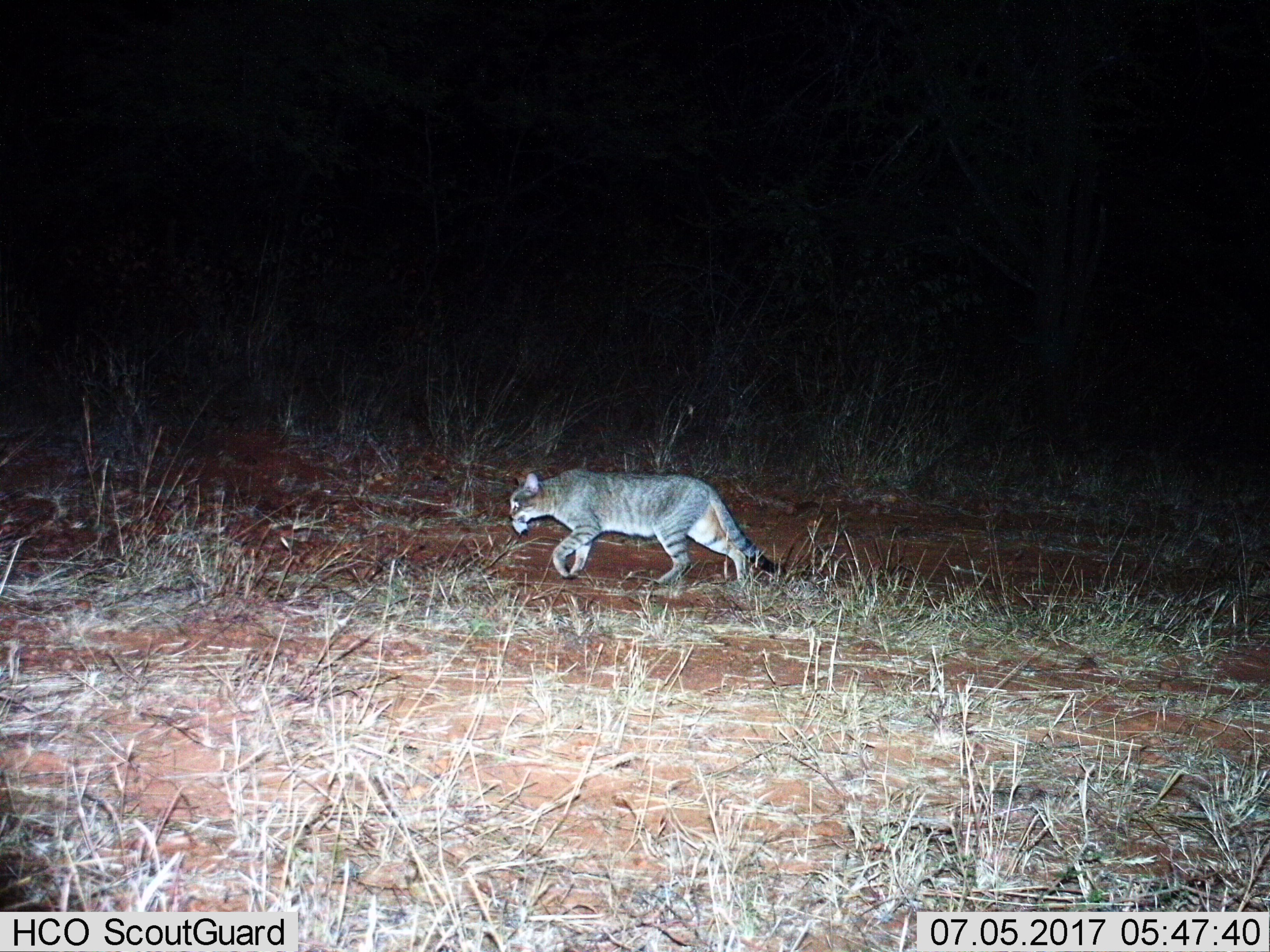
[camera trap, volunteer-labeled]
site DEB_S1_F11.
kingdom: Animalia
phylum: Chordata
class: Mammalia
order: Carnivora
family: Felidae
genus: Felis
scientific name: Felis lybica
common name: african wild cat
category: africanwildcat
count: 1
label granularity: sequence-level